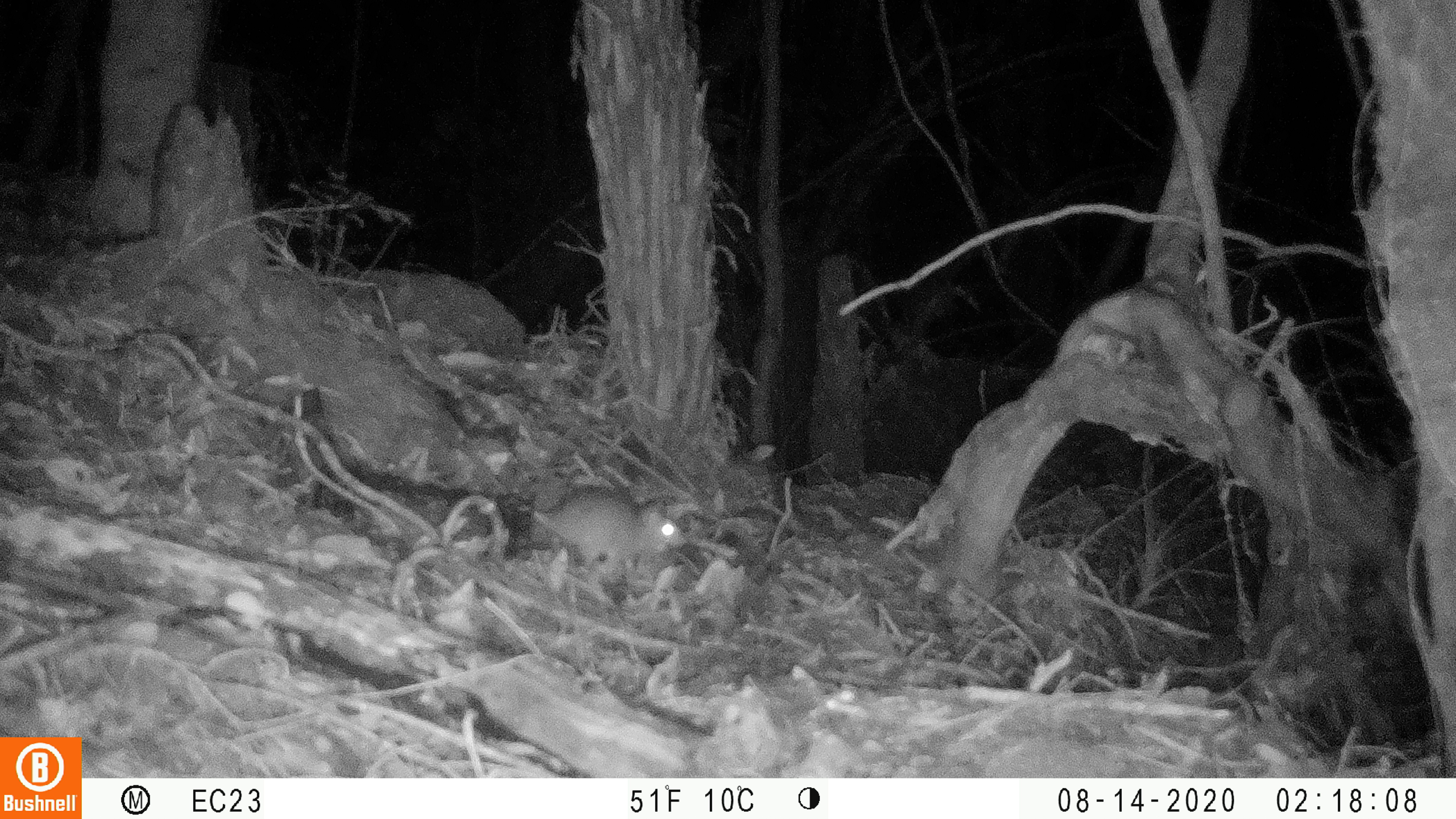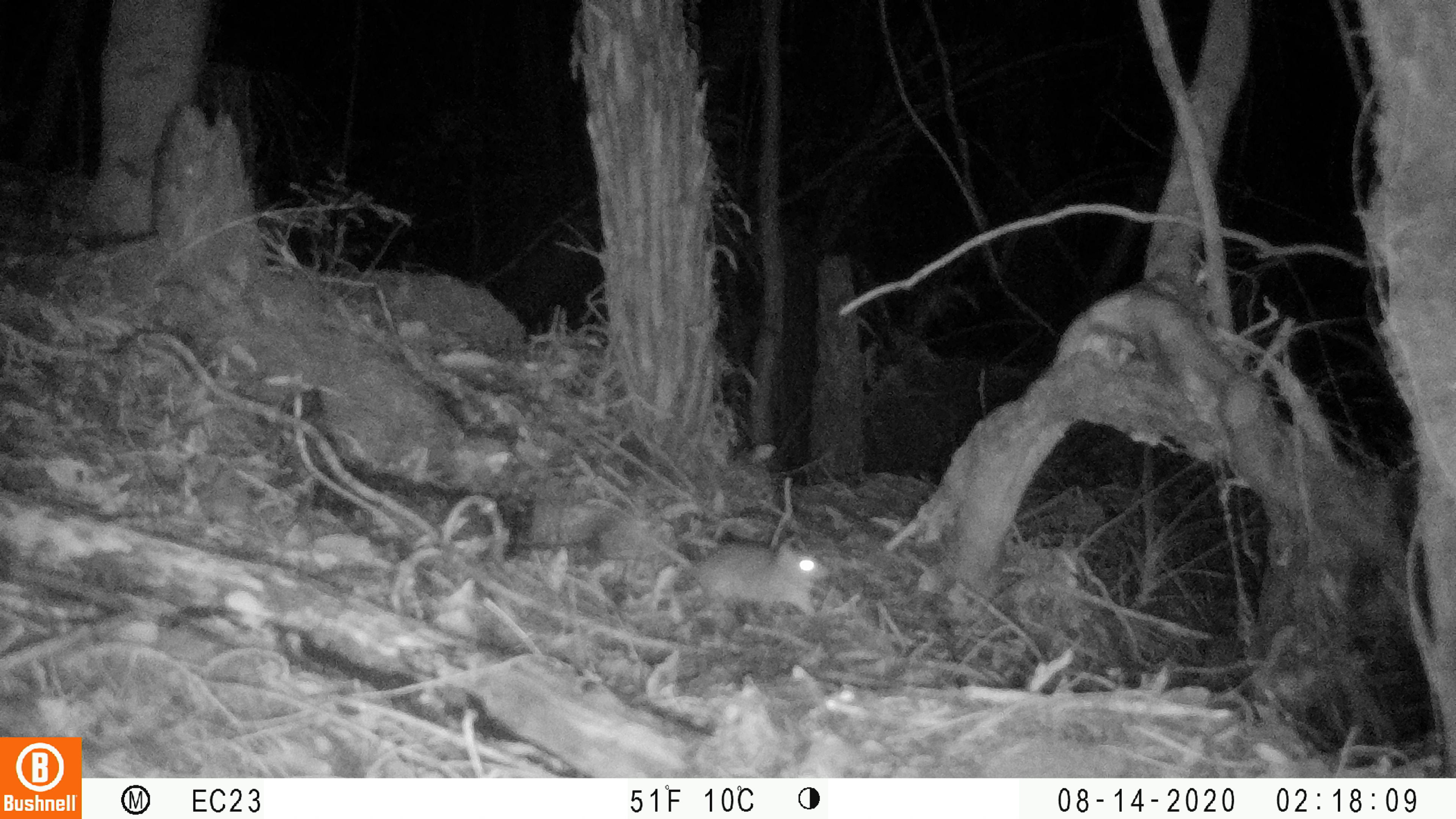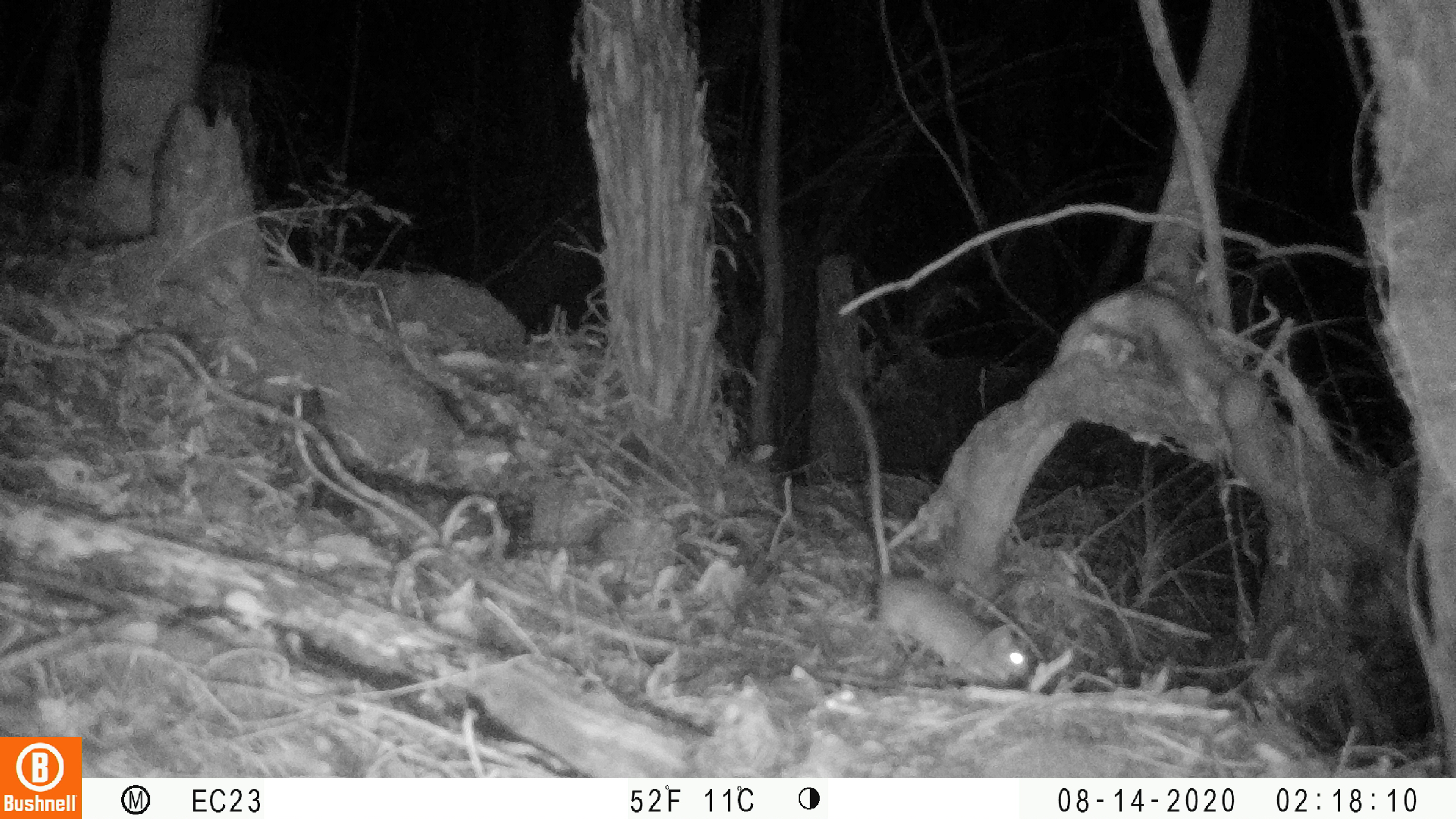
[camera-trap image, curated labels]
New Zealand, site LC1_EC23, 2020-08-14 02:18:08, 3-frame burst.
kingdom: Animalia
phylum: Chordata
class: Mammalia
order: Rodentia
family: Muridae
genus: Rattus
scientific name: Rattus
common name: rat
Rat (Rattus).